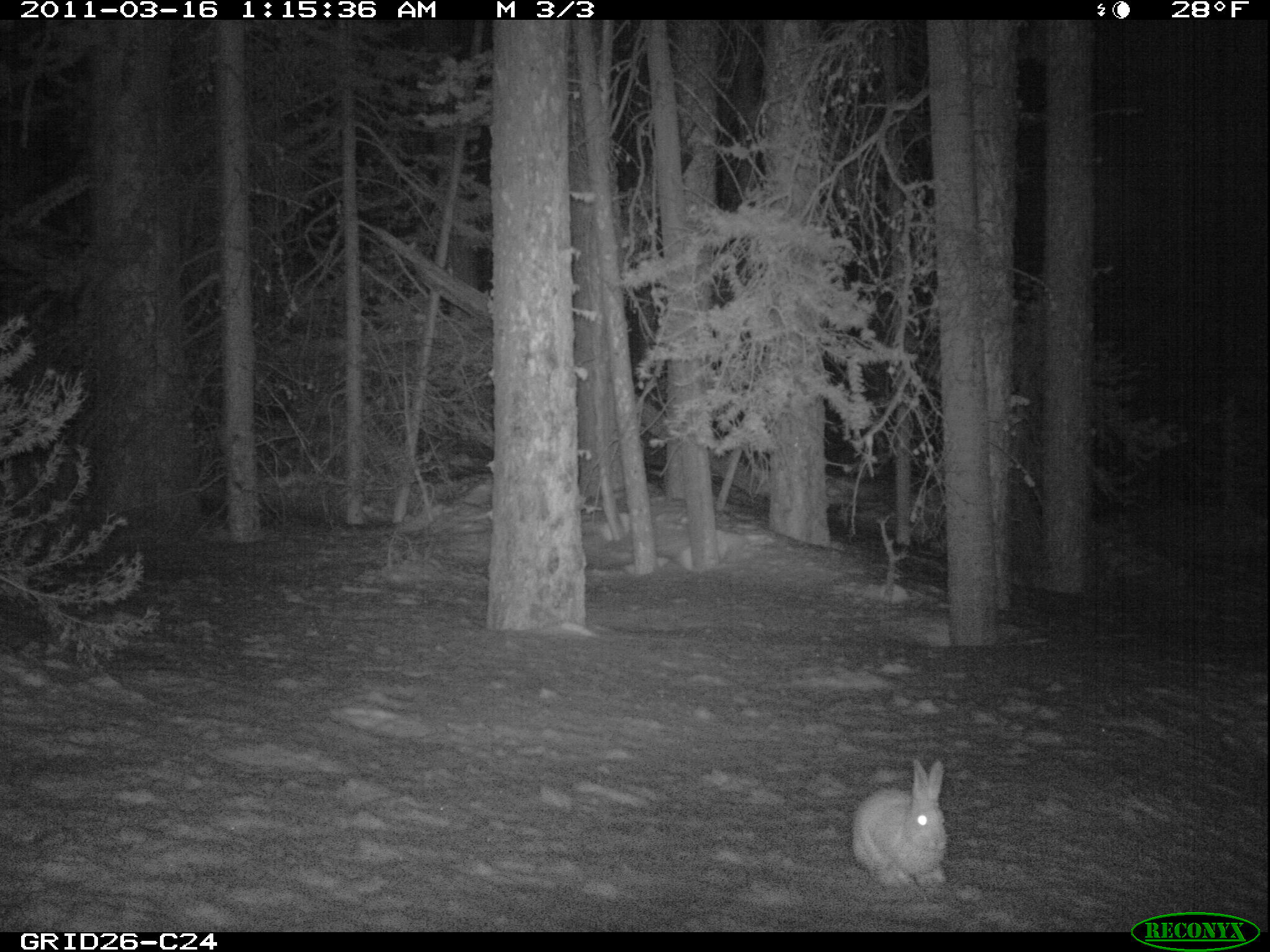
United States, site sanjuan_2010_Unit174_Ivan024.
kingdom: Animalia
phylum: Chordata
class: Mammalia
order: Lagomorpha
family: Leporidae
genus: Lepus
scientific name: Lepus americanus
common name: snowshoe hare